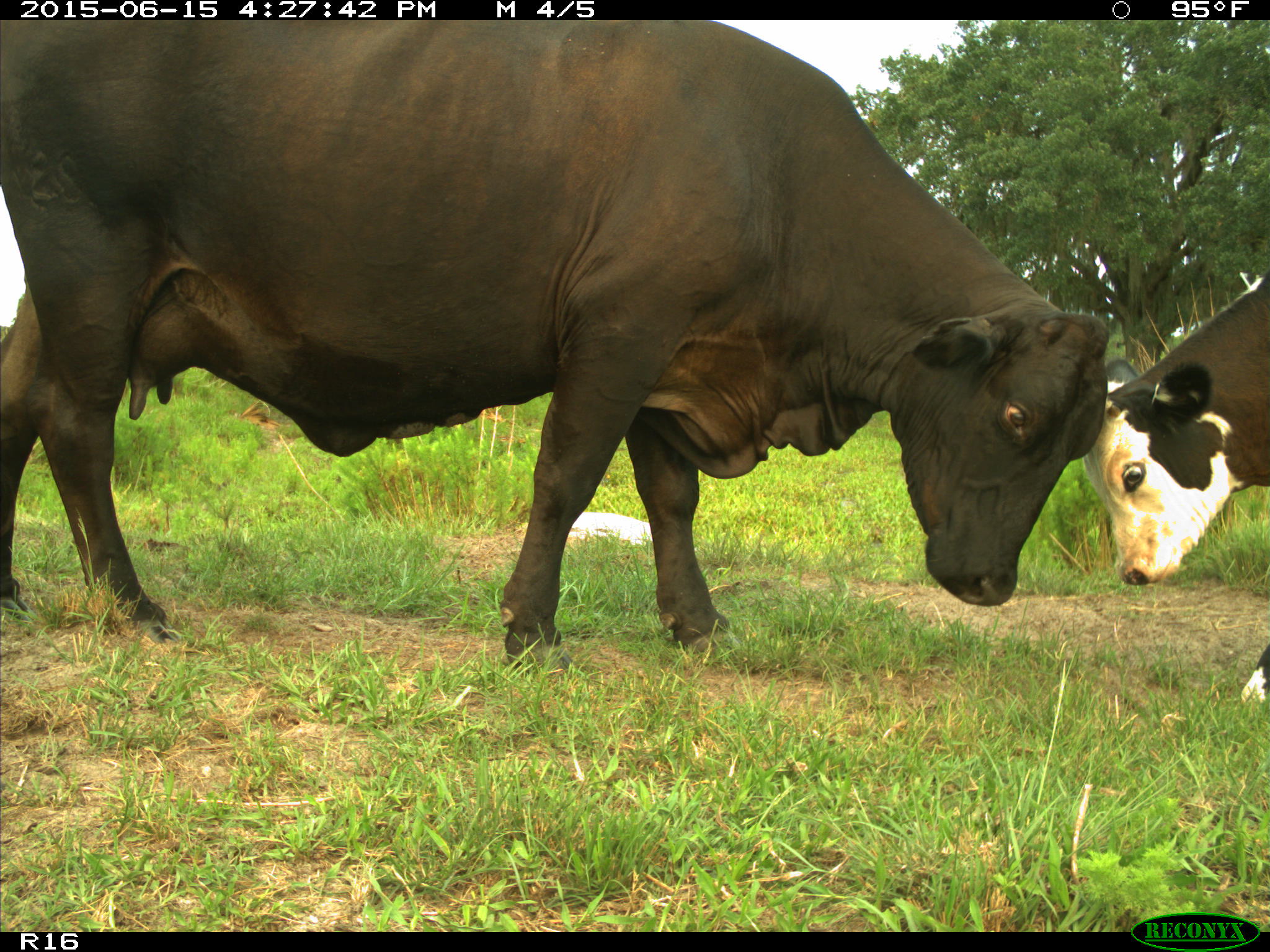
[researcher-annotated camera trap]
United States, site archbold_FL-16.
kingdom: Animalia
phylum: Chordata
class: Mammalia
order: Artiodactyla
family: Bovidae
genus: Bos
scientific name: Bos taurus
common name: domestic cow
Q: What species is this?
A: Bos taurus (domestic cow).